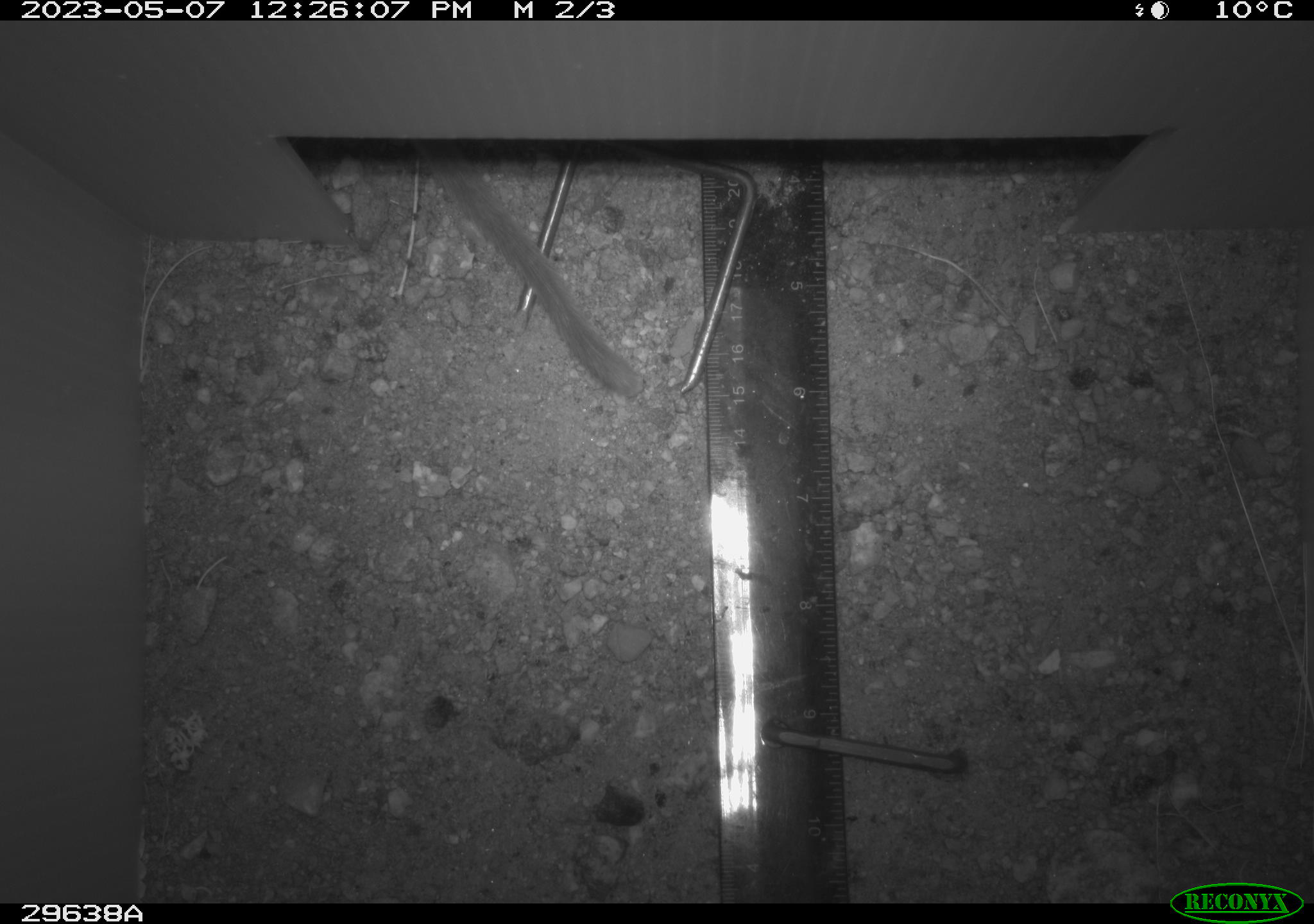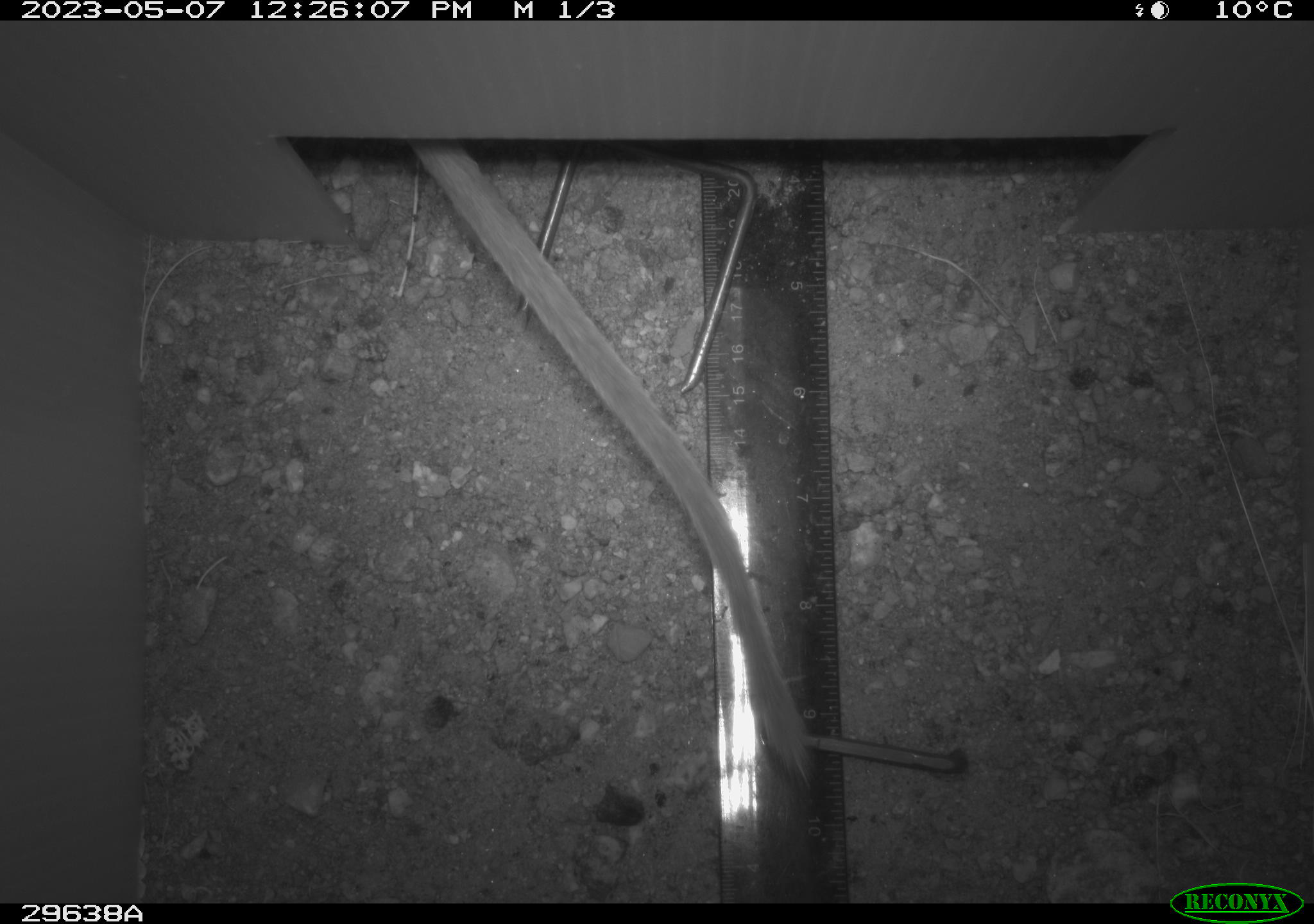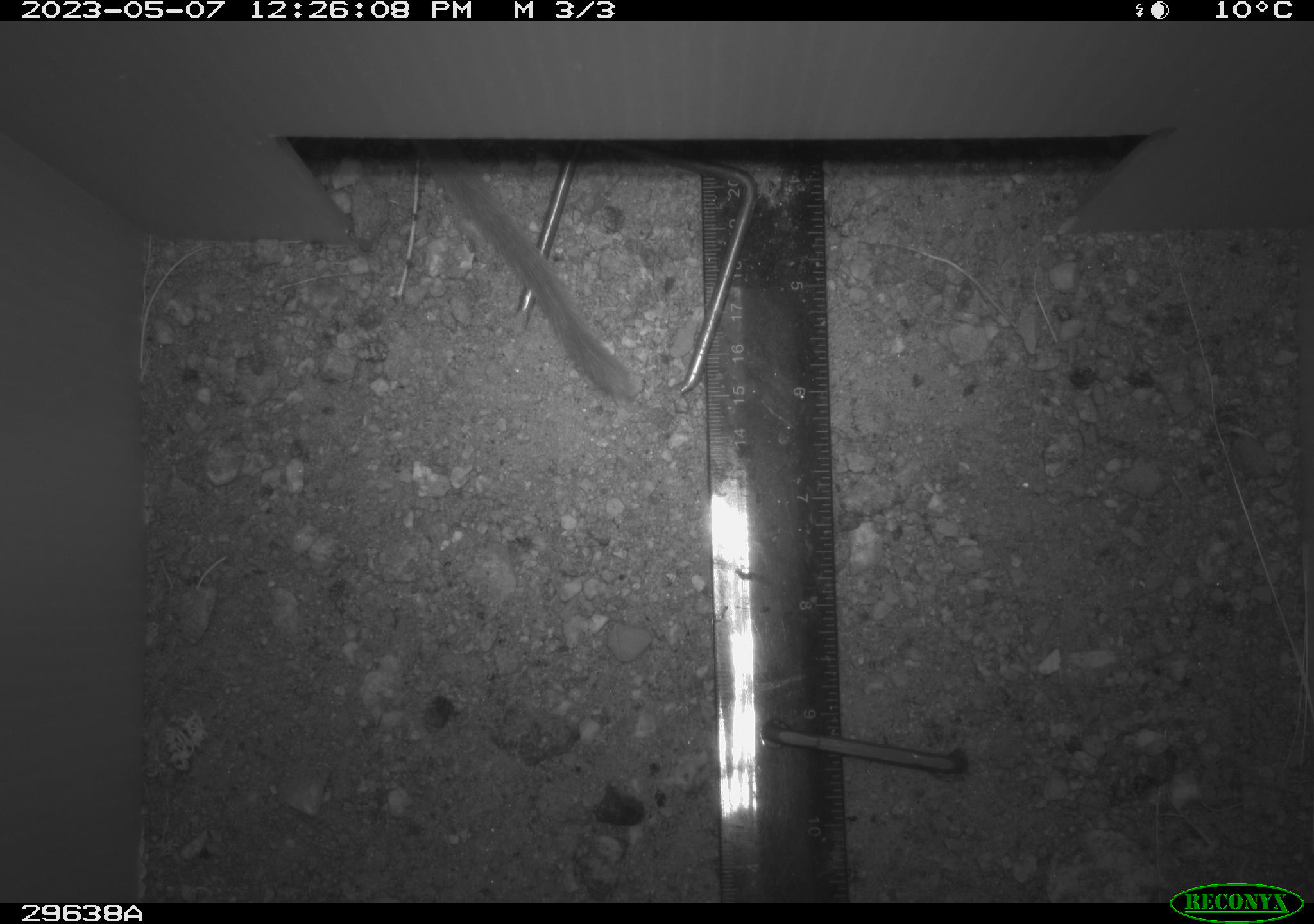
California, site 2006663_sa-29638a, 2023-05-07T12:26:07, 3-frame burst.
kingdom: Animalia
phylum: Chordata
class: Mammalia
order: Rodentia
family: Cricetidae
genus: Neotoma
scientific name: Neotoma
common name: pack rat or woodrat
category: neotoma species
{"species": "neotoma species (pack rat or woodrat) (Neotoma)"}